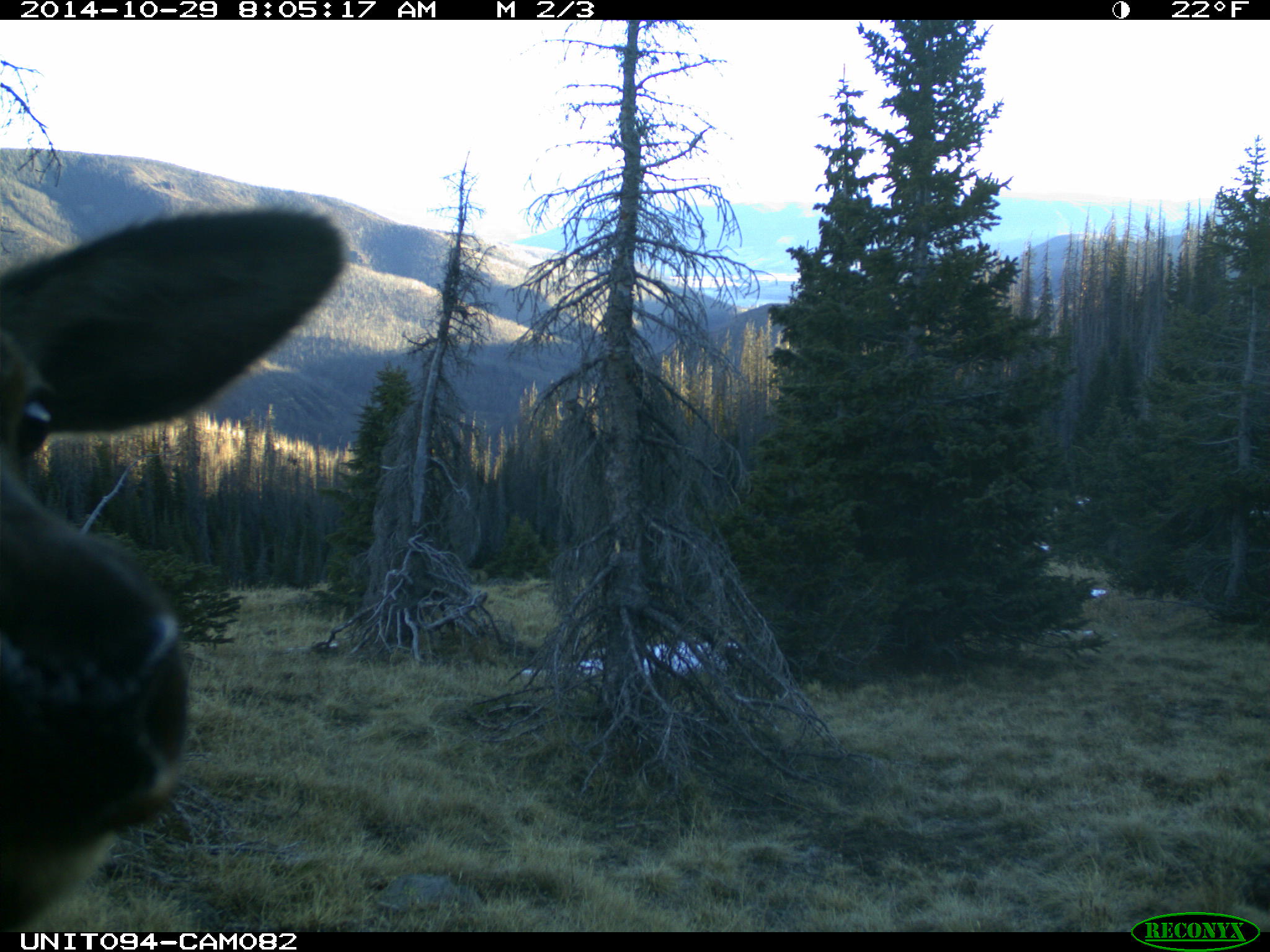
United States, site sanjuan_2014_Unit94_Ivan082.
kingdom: Animalia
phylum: Chordata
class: Mammalia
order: Artiodactyla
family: Cervidae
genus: Cervus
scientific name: Cervus elaphus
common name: red deer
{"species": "Cervus elaphus (red deer)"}